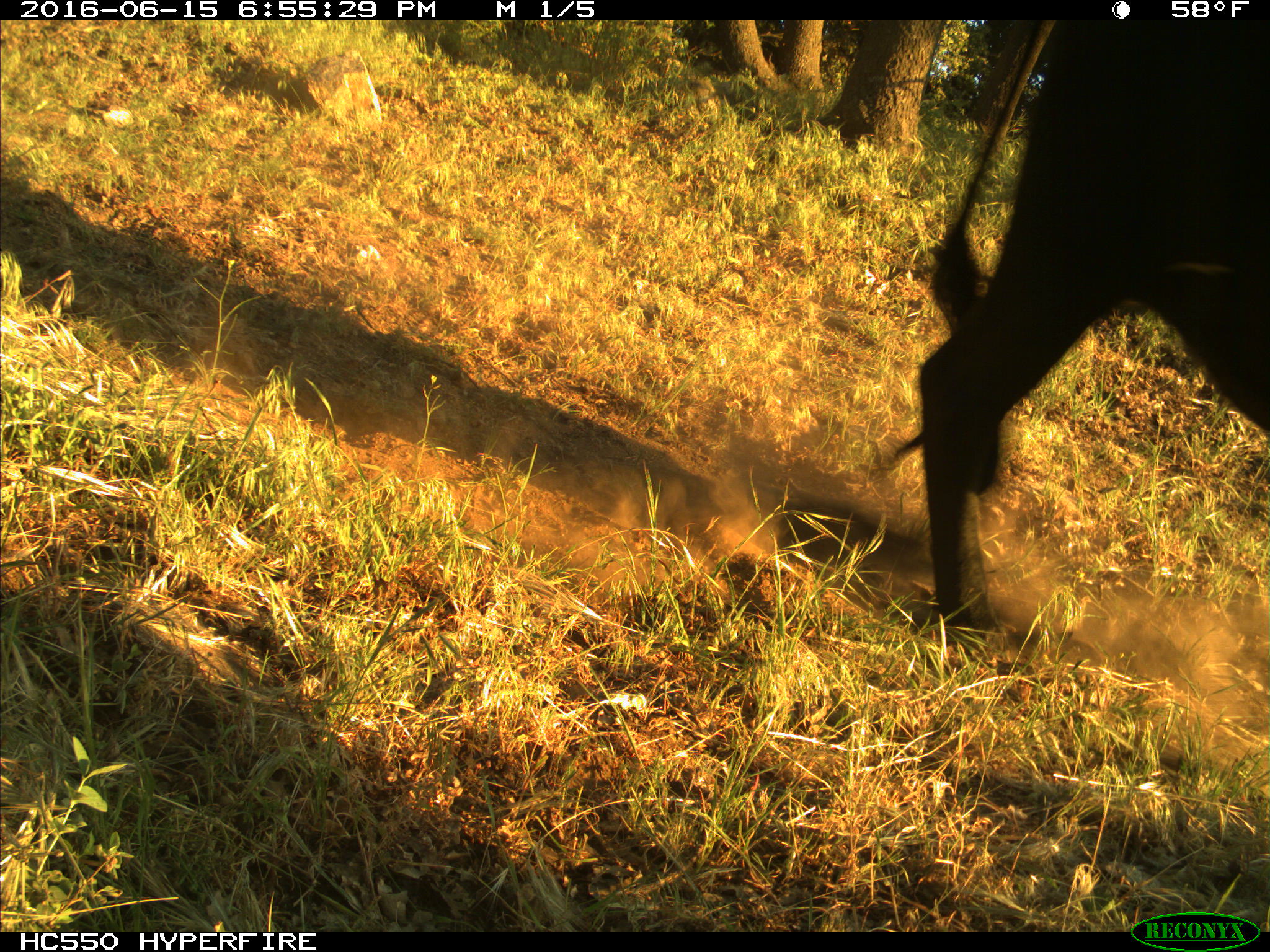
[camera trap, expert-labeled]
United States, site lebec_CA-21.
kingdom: Animalia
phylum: Chordata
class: Mammalia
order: Artiodactyla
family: Bovidae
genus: Bos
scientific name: Bos taurus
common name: domestic cow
Bos taurus (domestic cow).